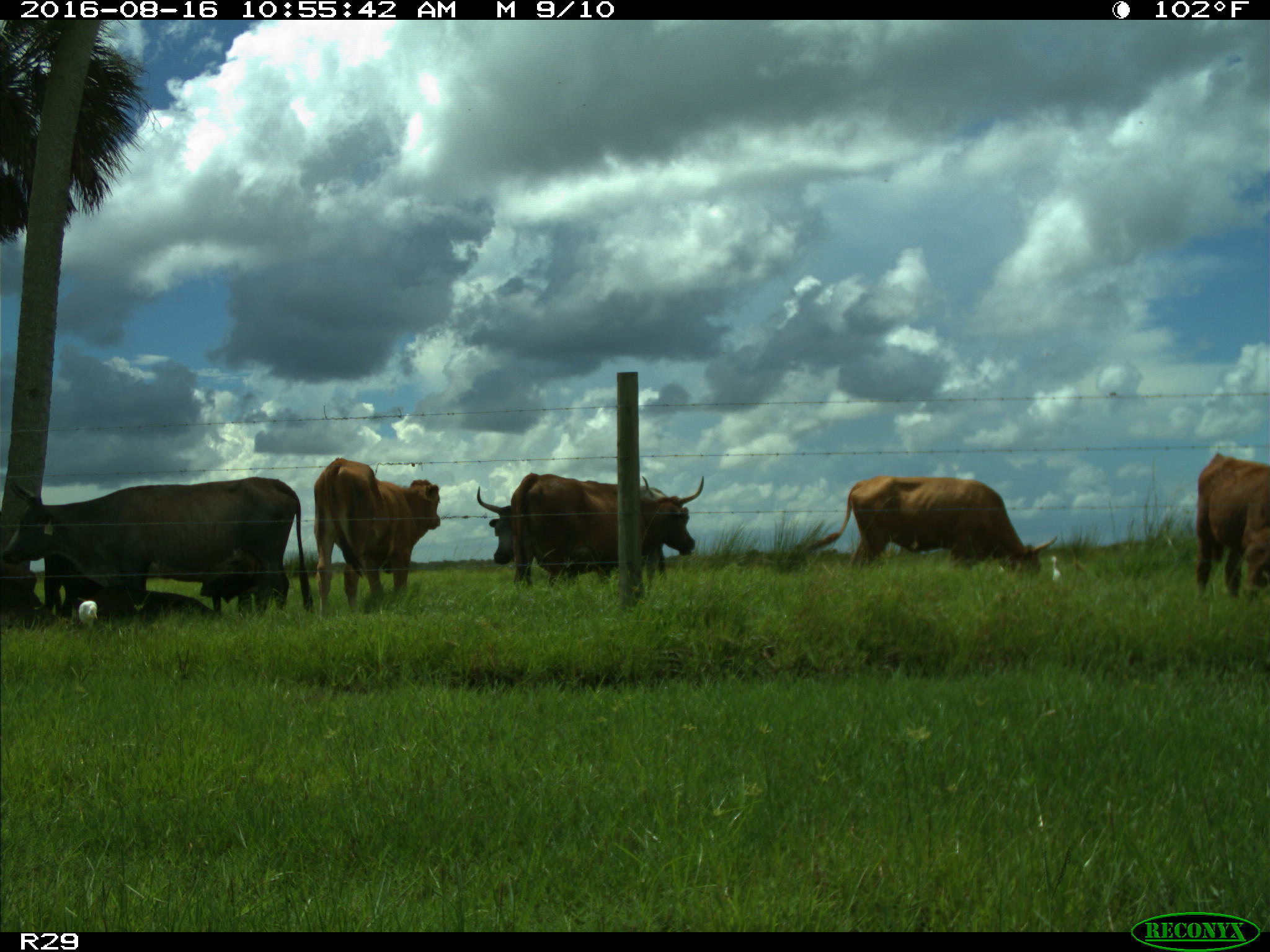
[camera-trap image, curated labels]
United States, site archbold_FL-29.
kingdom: Animalia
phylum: Chordata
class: Mammalia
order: Artiodactyla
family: Bovidae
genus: Bos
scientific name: Bos taurus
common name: domestic cow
Bos taurus (domestic cow).